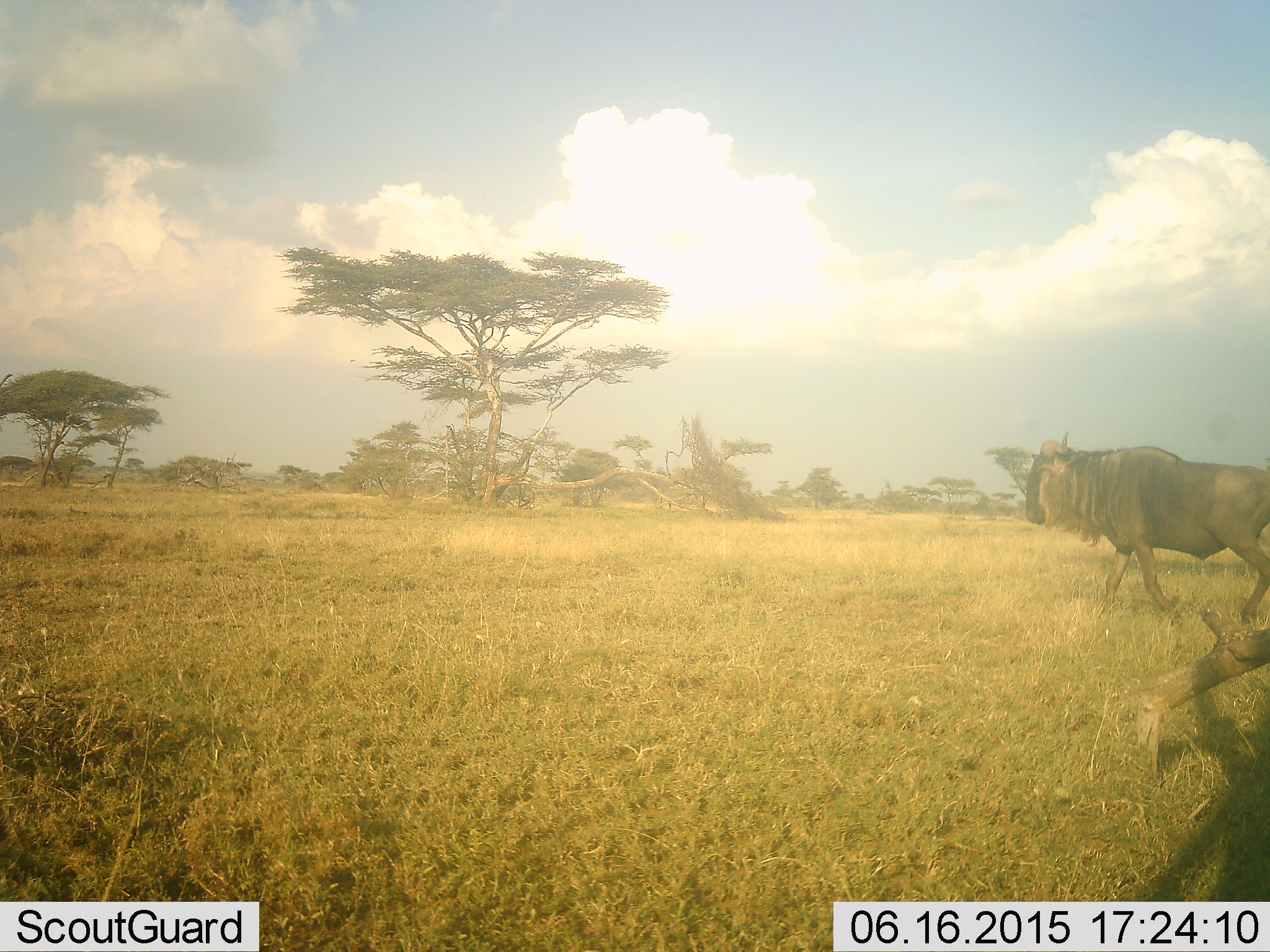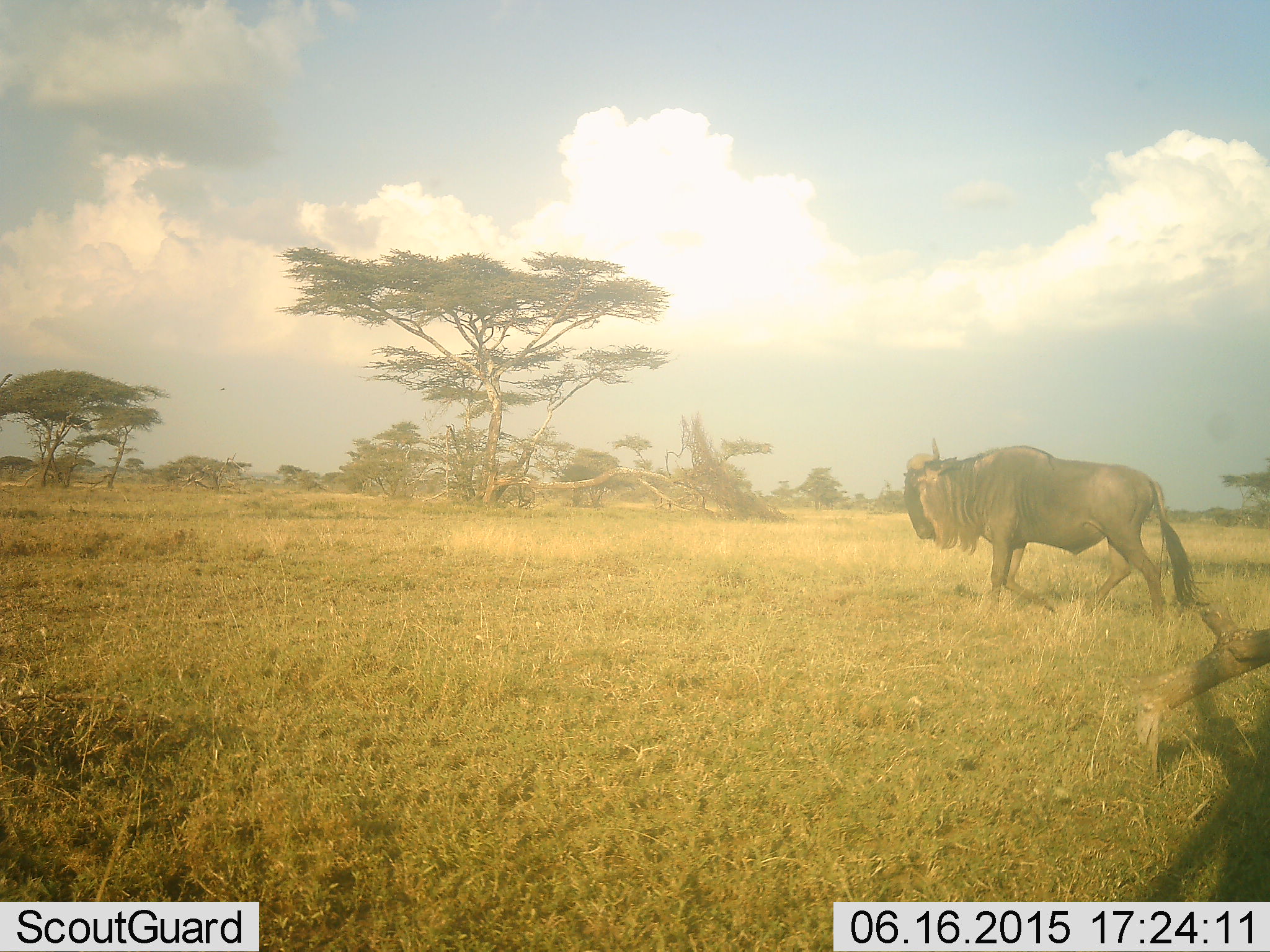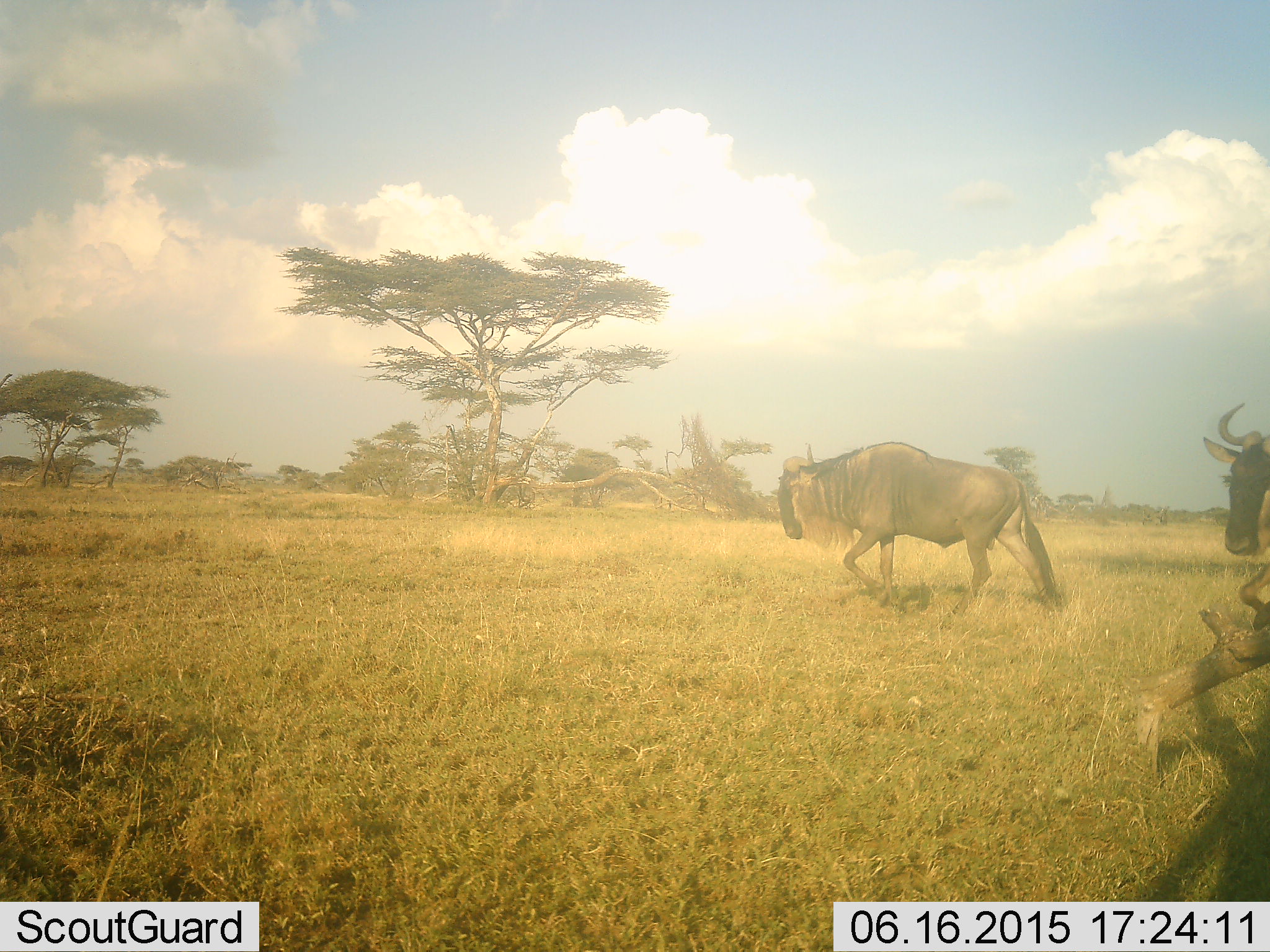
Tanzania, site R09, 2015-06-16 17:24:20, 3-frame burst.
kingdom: Animalia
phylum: Chordata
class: Mammalia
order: Artiodactyla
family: Bovidae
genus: Connochaetes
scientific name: Connochaetes taurinus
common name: blue wildebeest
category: wildebeest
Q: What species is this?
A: Wildebeest (blue wildebeest) (Connochaetes taurinus).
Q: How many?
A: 2.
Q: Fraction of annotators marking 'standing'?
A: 0%.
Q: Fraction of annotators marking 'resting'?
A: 0%.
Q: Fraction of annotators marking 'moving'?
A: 100%.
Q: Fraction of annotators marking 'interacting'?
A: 0%.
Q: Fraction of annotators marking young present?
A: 0%.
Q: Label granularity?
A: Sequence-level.